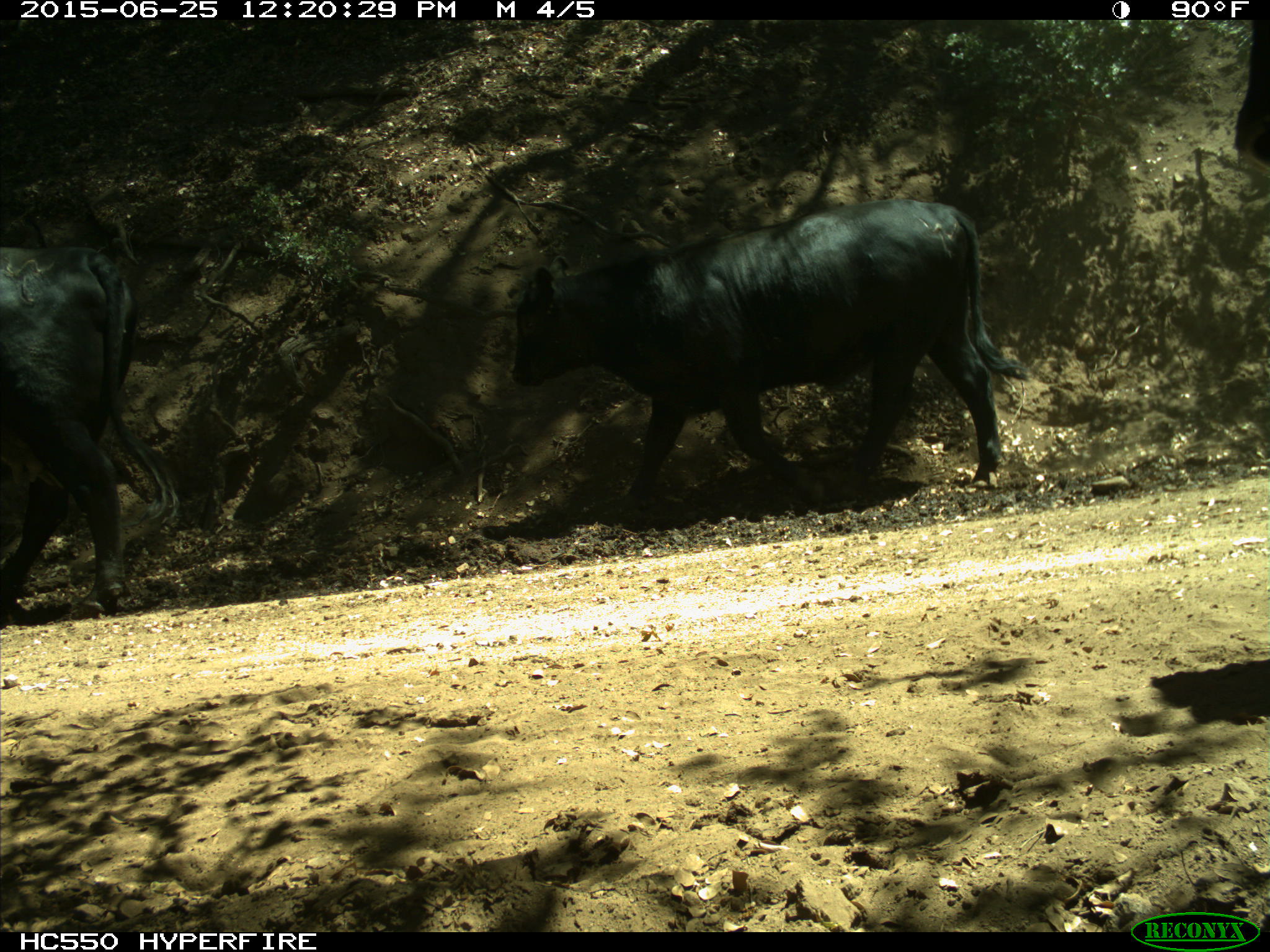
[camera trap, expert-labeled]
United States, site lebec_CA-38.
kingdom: Animalia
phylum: Chordata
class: Mammalia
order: Artiodactyla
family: Bovidae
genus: Bos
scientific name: Bos taurus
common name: domestic cow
Bos taurus (domestic cow).